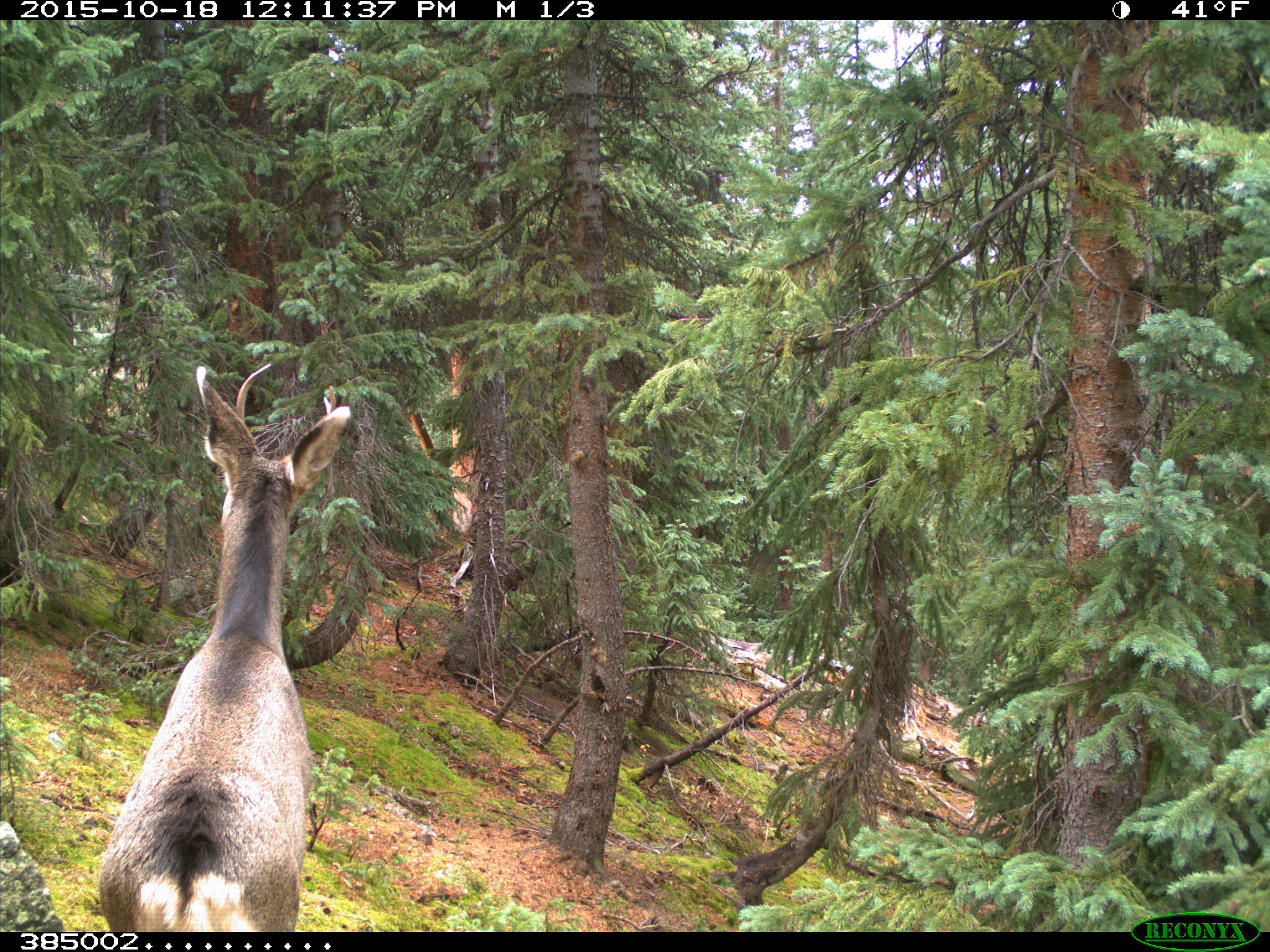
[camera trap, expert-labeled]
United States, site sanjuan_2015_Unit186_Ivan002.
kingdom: Animalia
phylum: Chordata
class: Mammalia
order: Artiodactyla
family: Cervidae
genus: Odocoileus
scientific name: Odocoileus hemionus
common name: mule deer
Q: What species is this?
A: Odocoileus hemionus (mule deer).